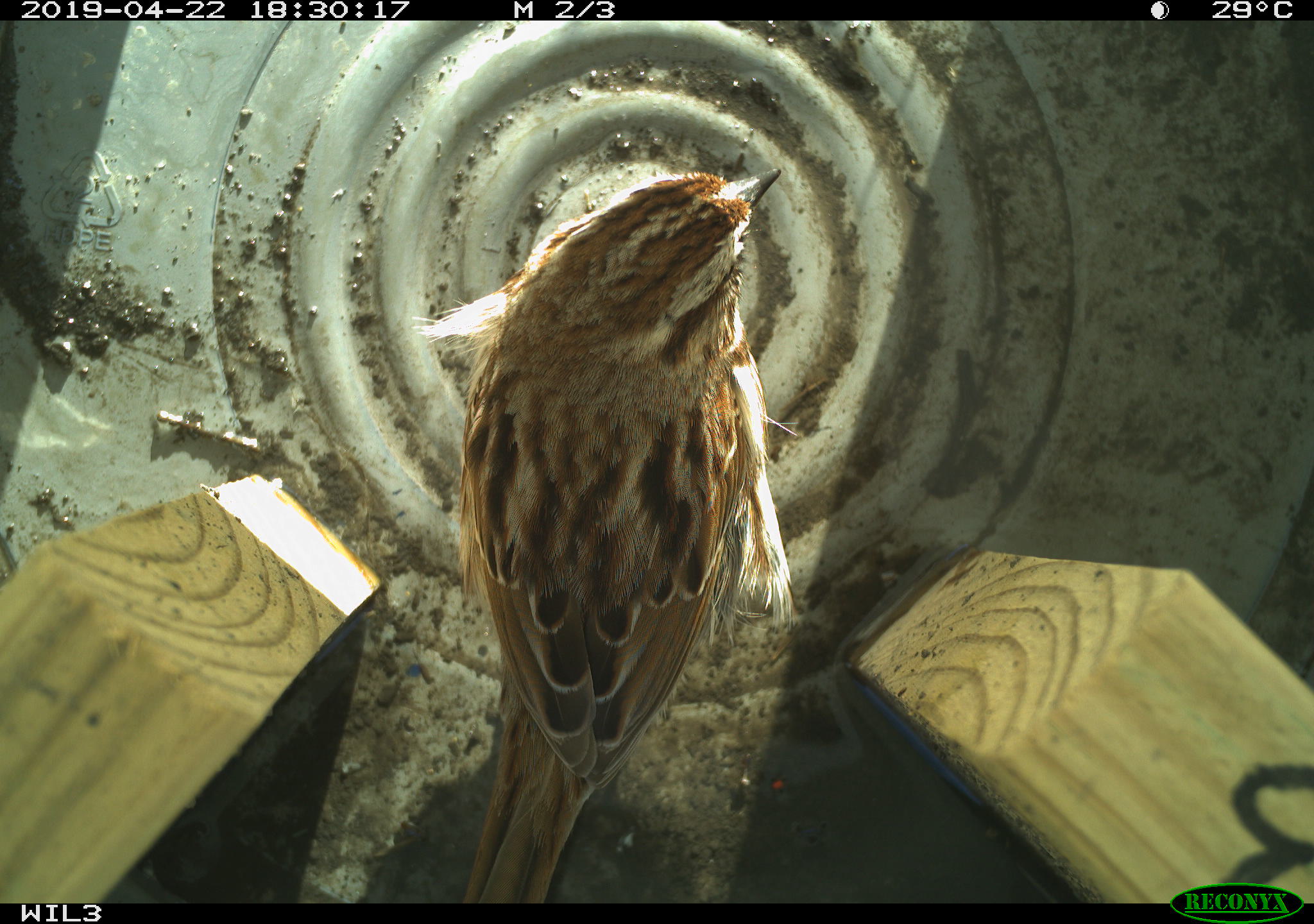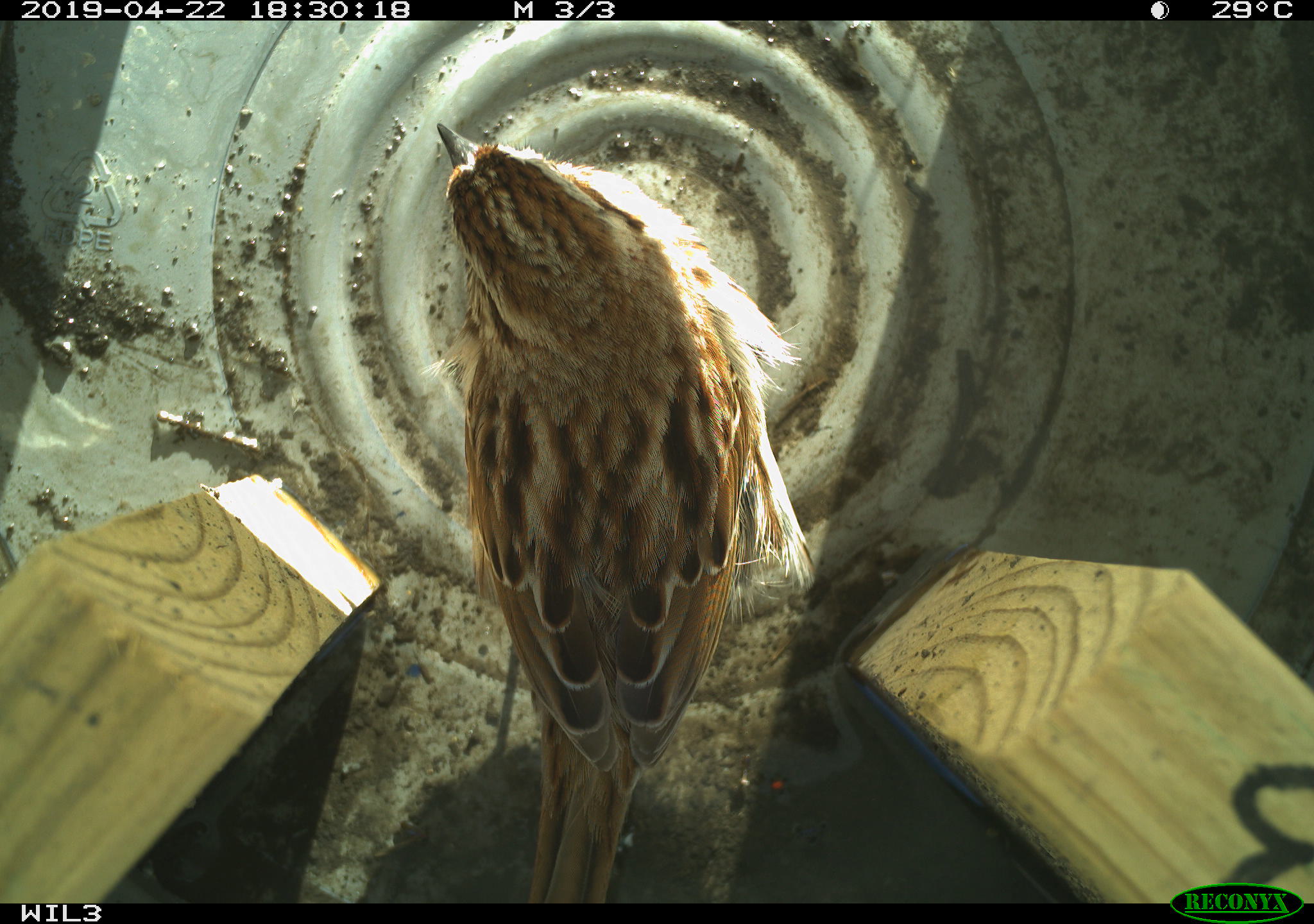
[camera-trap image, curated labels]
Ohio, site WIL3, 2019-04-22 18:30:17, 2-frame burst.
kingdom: Animalia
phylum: Chordata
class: Aves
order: Passeriformes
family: Passerellidae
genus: Melospiza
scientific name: Melospiza melodia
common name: song sparrow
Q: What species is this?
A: Song sparrow (Melospiza melodia).